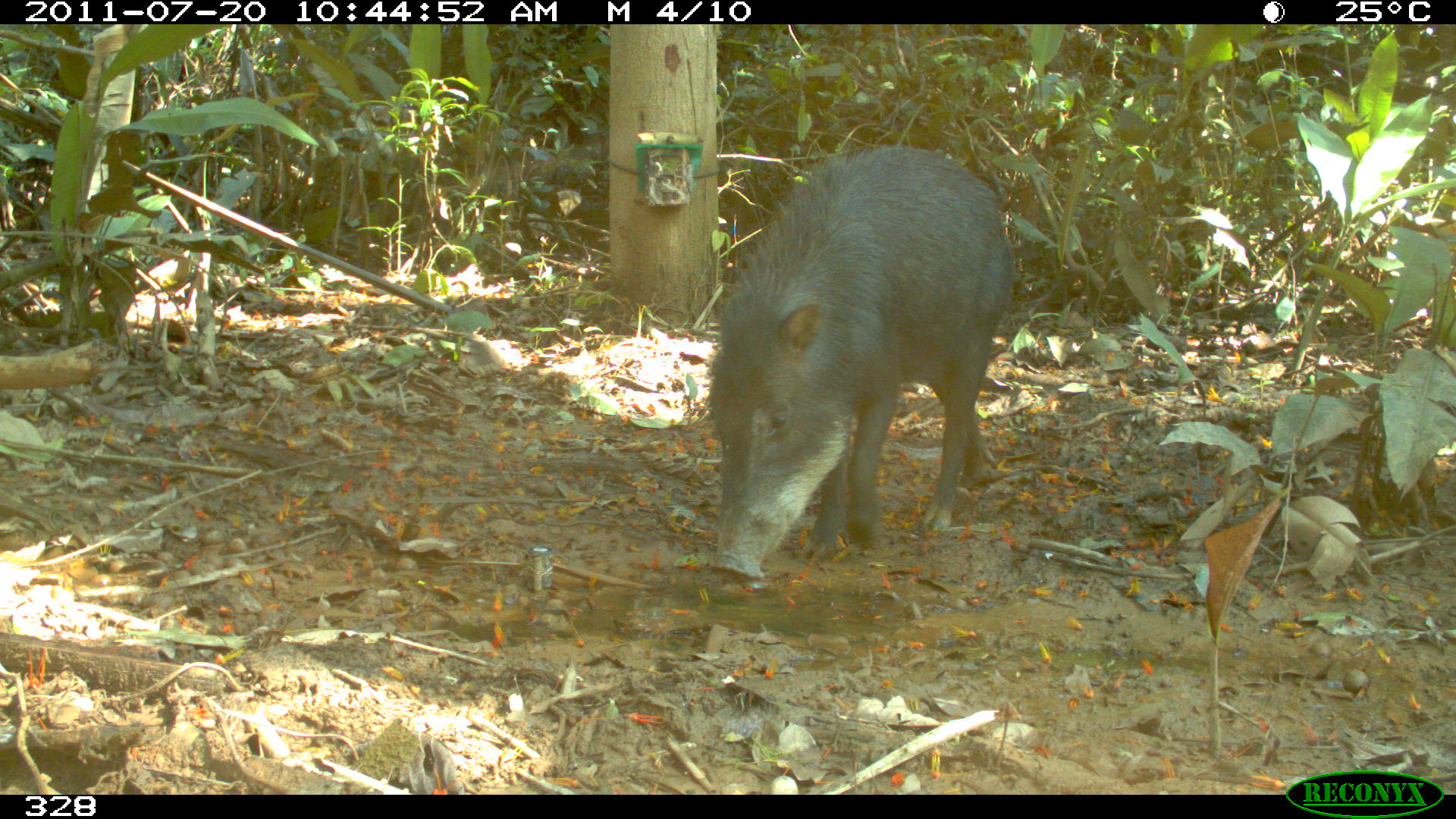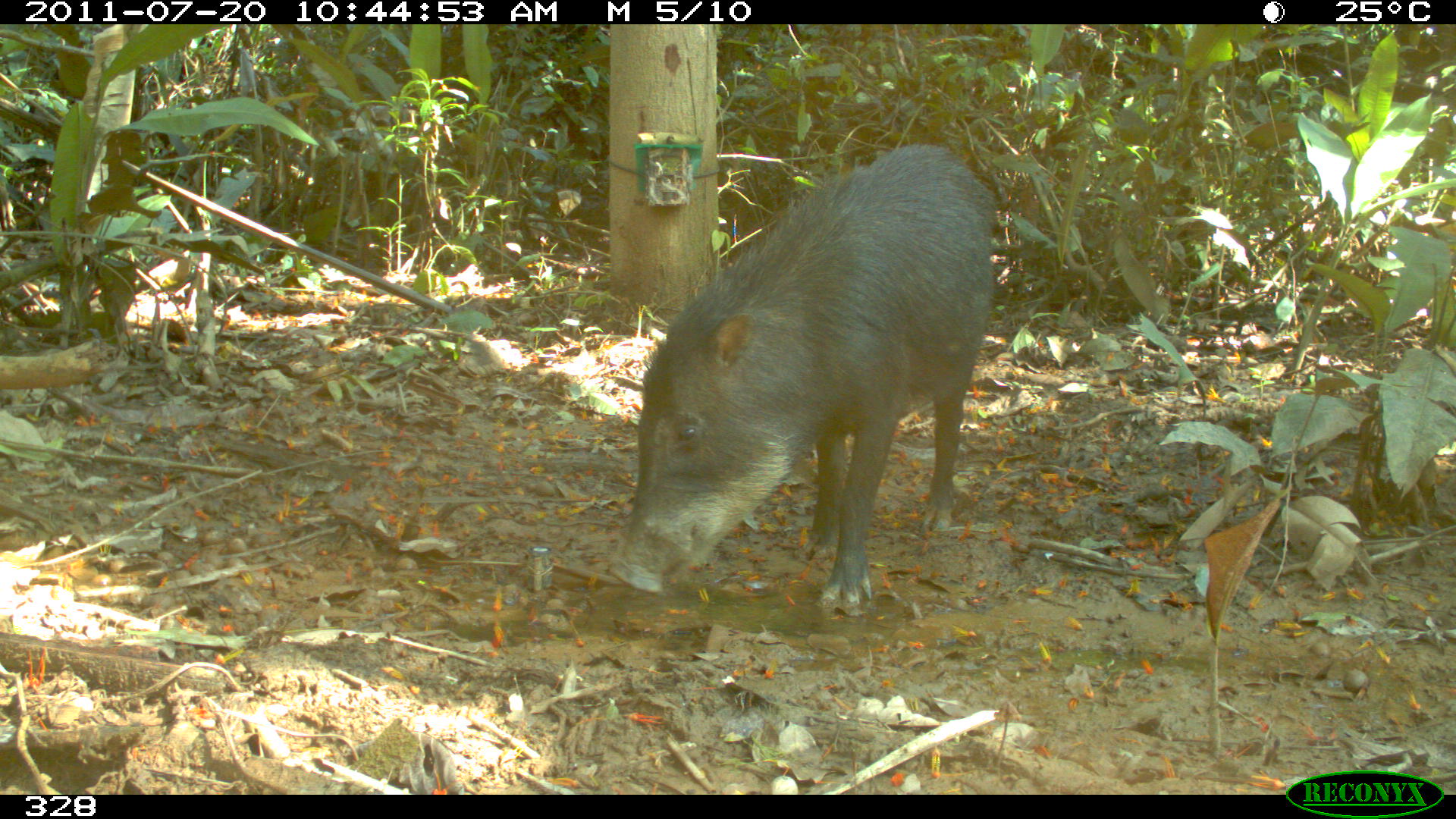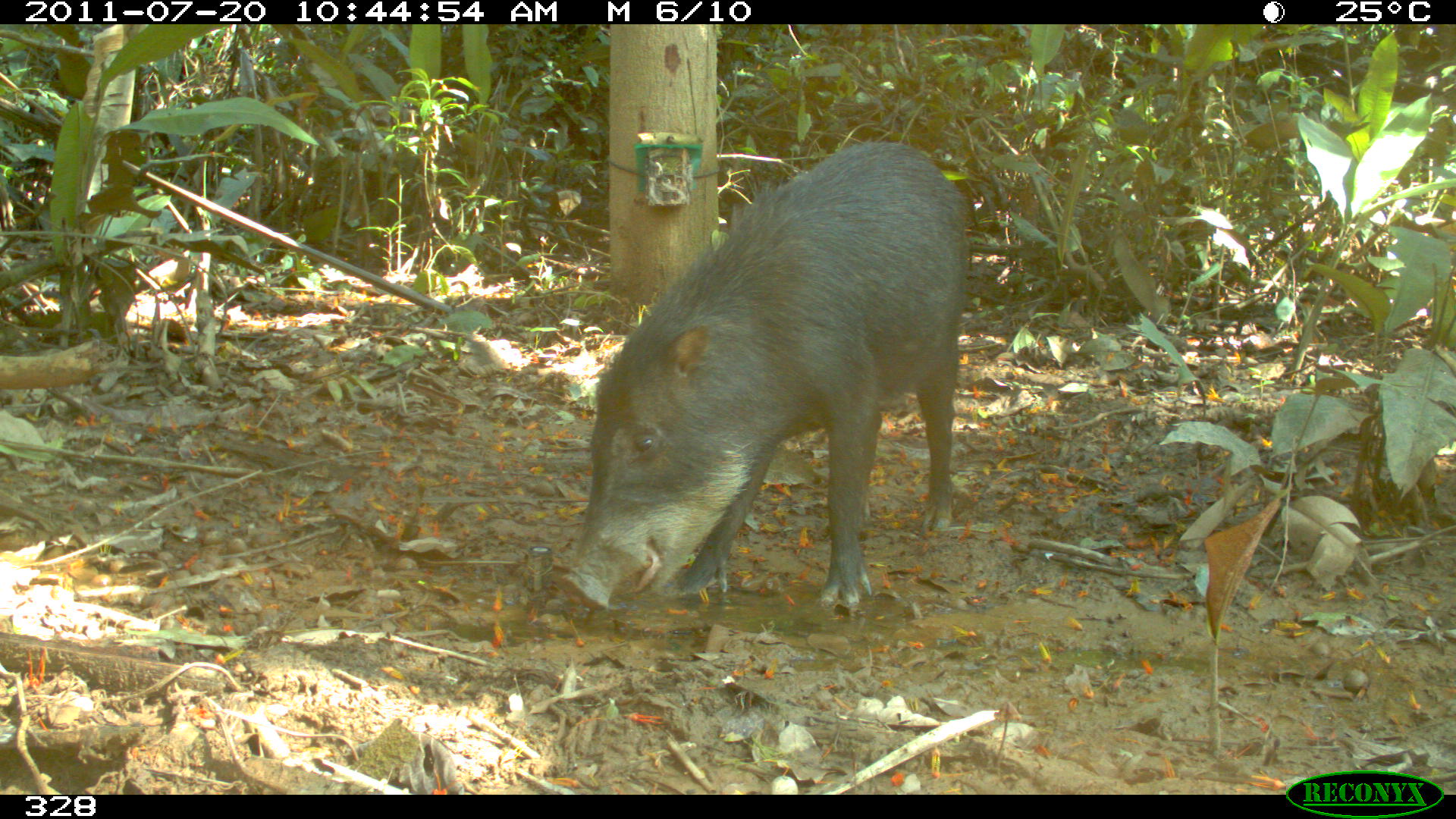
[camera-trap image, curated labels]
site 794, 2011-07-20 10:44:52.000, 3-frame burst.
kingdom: Animalia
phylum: Chordata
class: Mammalia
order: Artiodactyla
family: Tayassuidae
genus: Tayassu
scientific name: Tayassu pecari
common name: white-lipped peccary